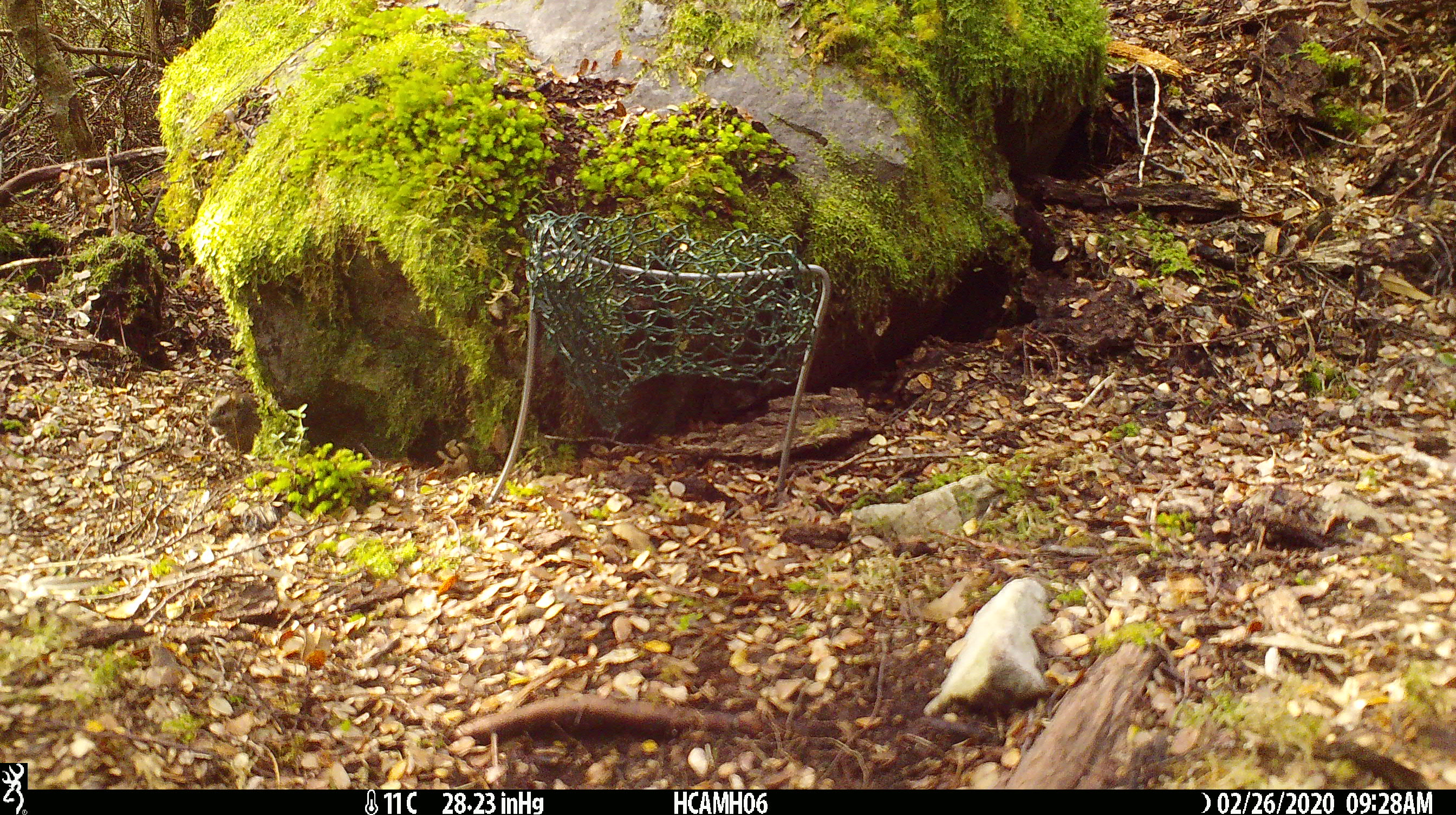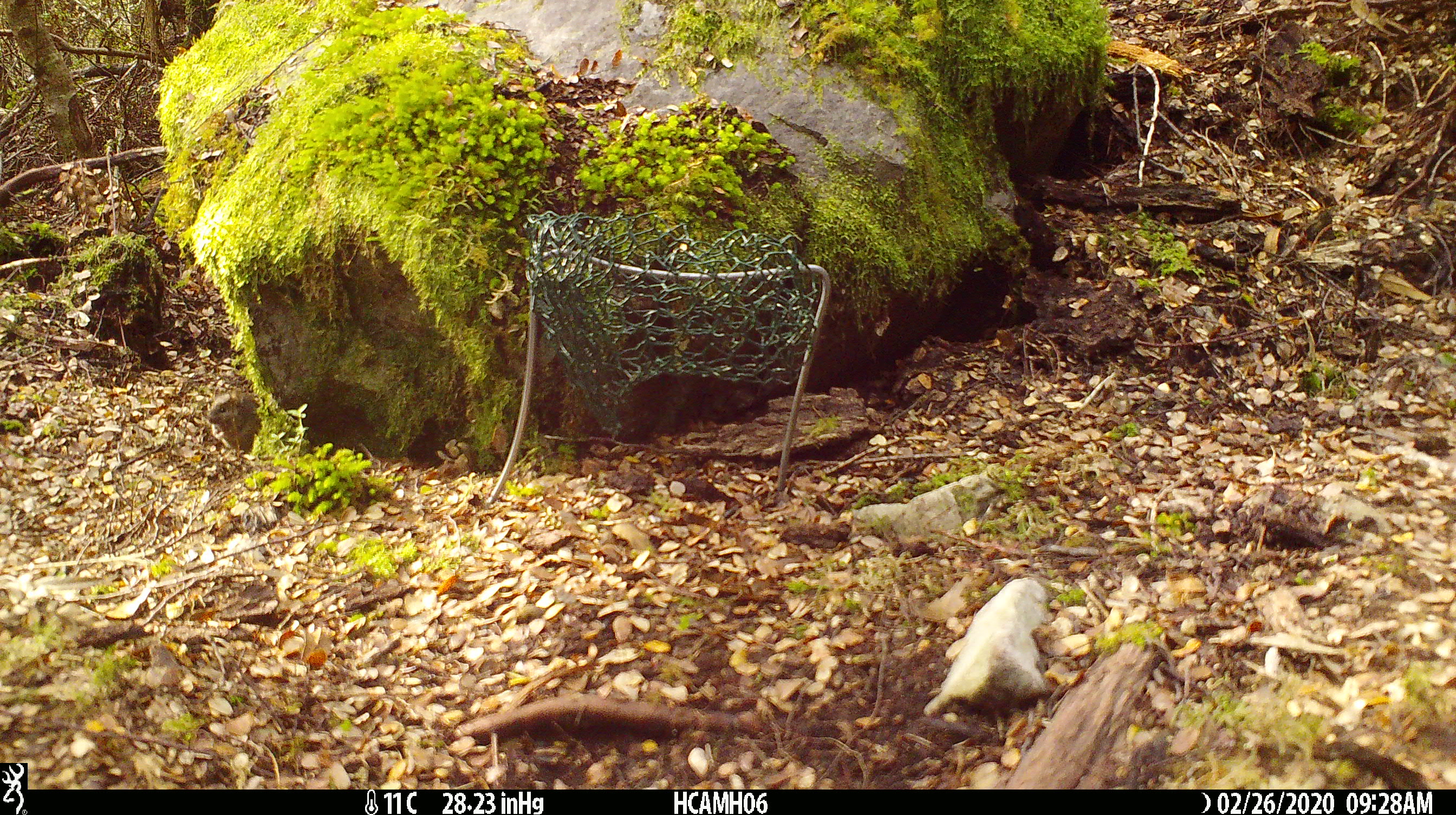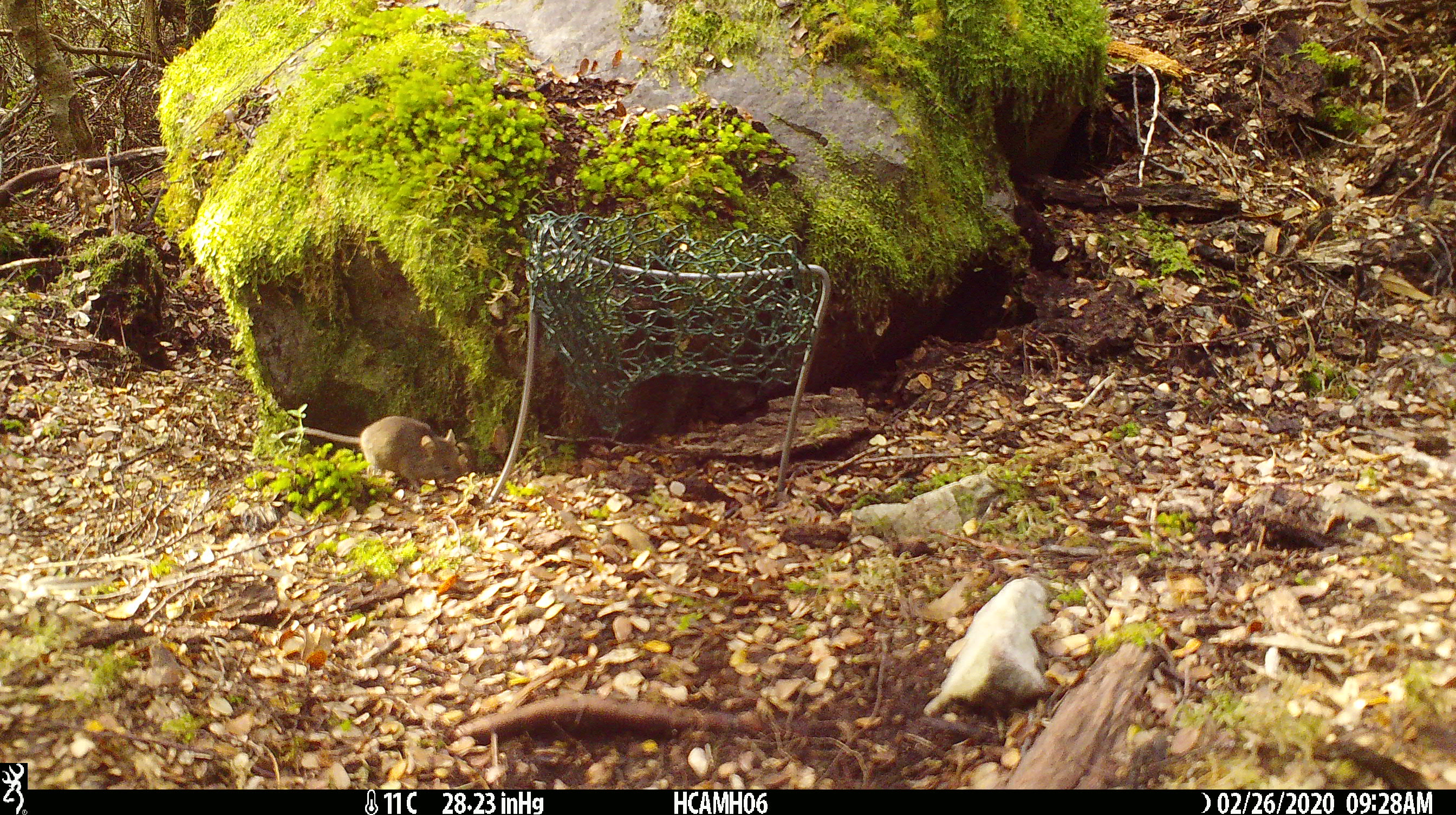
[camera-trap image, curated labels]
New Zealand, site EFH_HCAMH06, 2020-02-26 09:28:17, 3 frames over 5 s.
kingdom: Animalia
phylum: Chordata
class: Mammalia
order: Rodentia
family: Muridae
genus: Mus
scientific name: Mus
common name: mouse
Mouse (Mus).